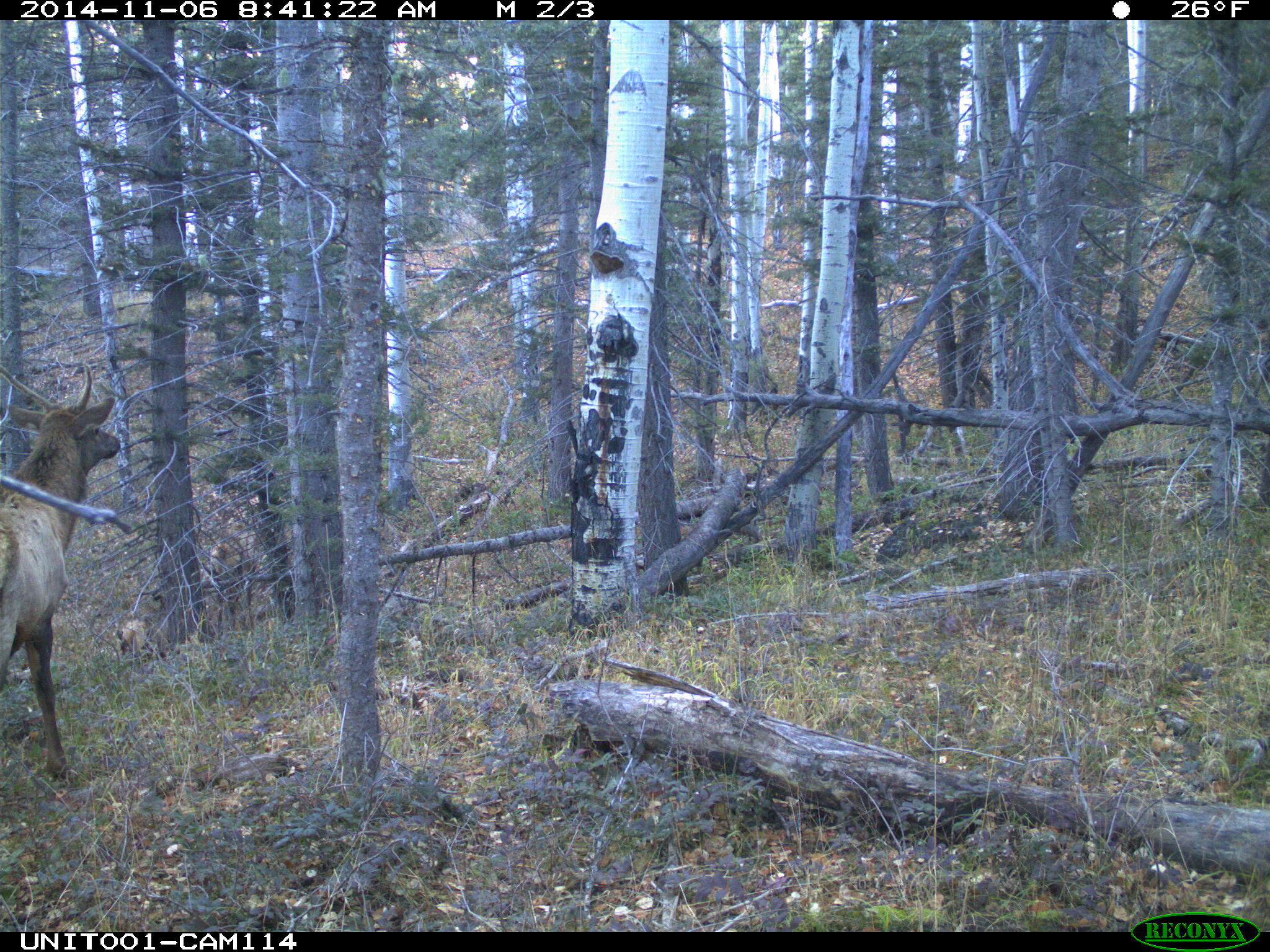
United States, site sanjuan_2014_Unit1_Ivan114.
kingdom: Animalia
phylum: Chordata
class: Mammalia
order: Artiodactyla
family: Cervidae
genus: Cervus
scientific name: Cervus elaphus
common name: red deer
Cervus elaphus (red deer).